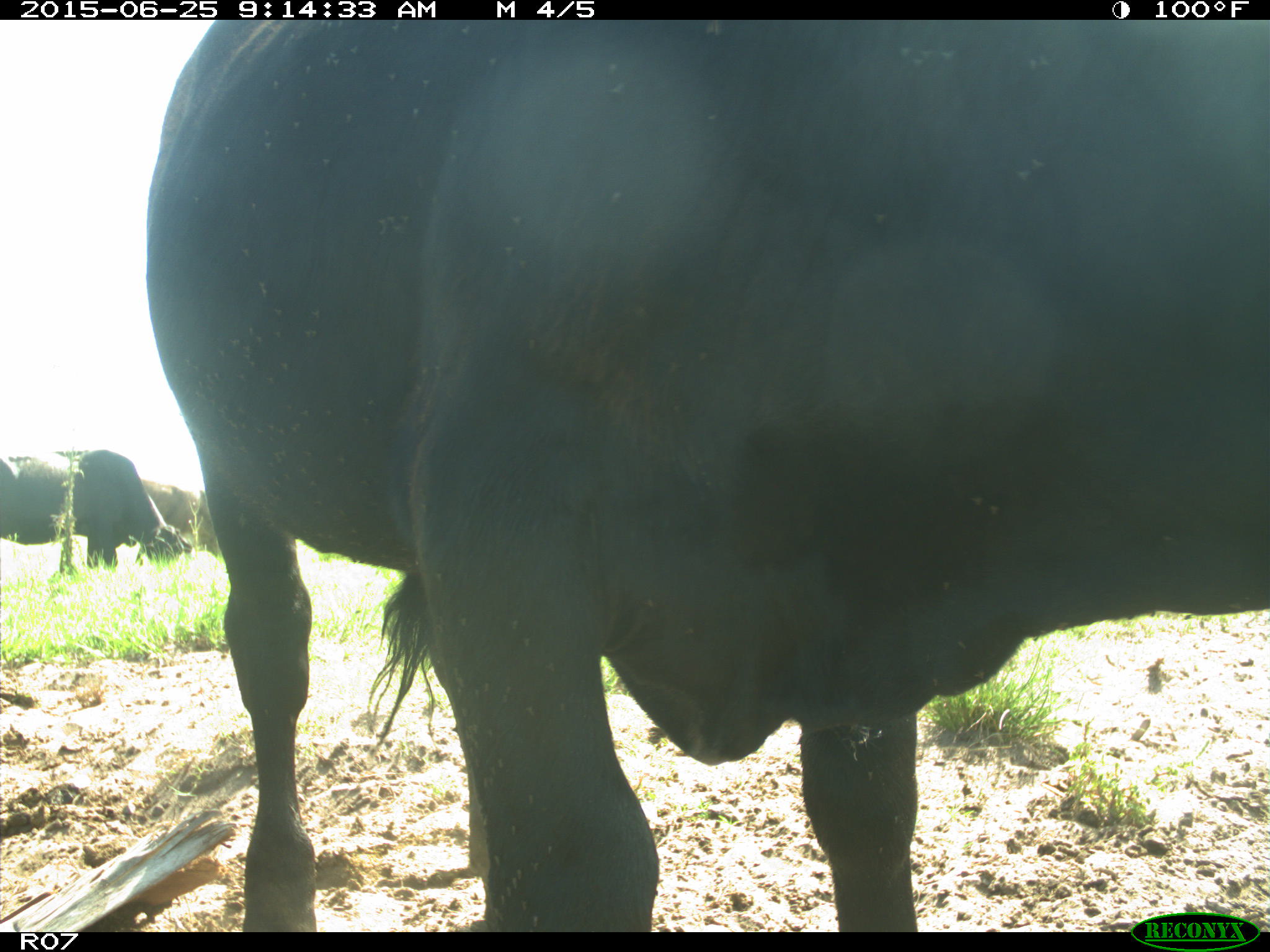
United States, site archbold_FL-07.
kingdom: Animalia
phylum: Chordata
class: Mammalia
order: Artiodactyla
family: Bovidae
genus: Bos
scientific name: Bos taurus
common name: domestic cow